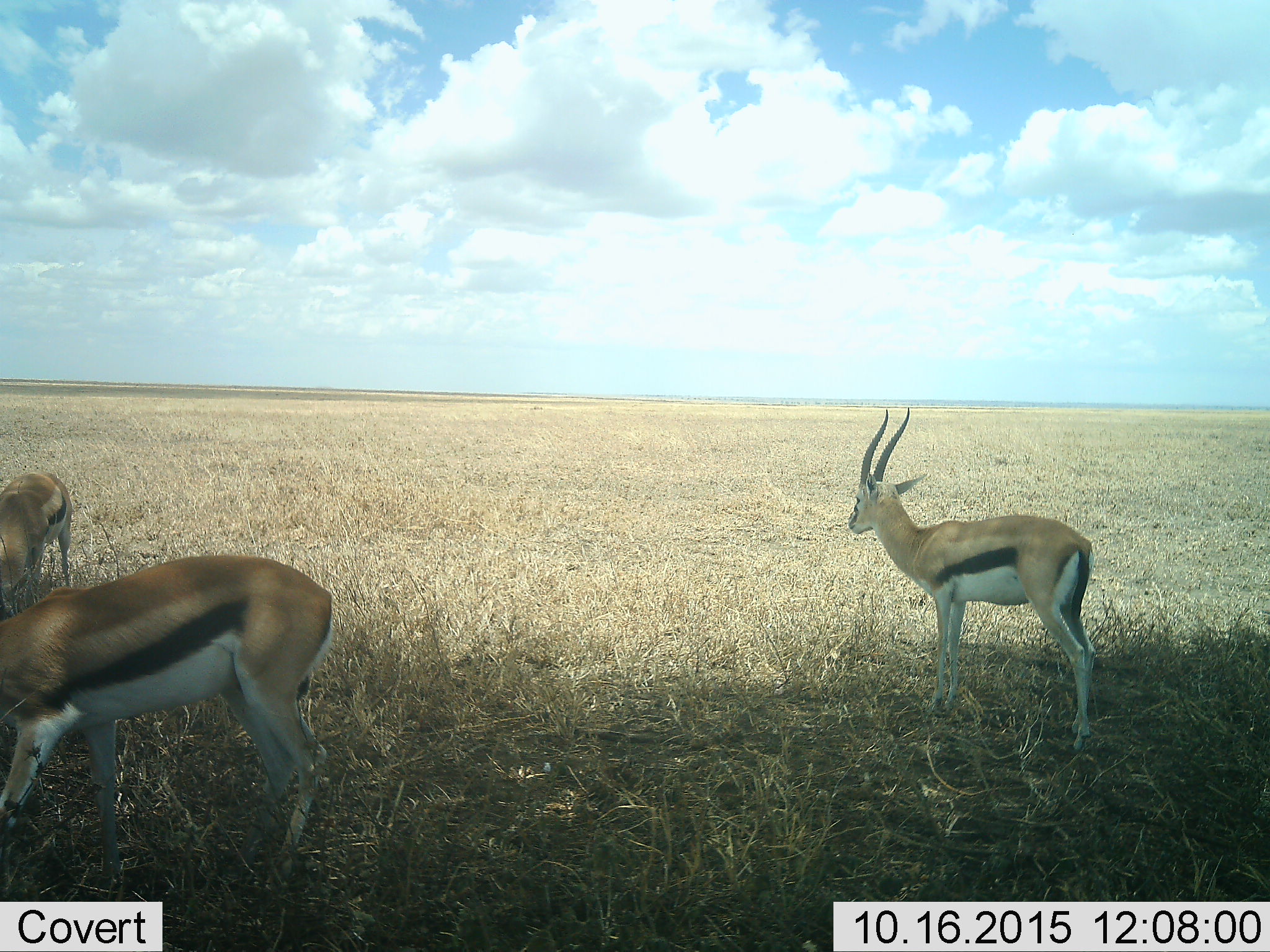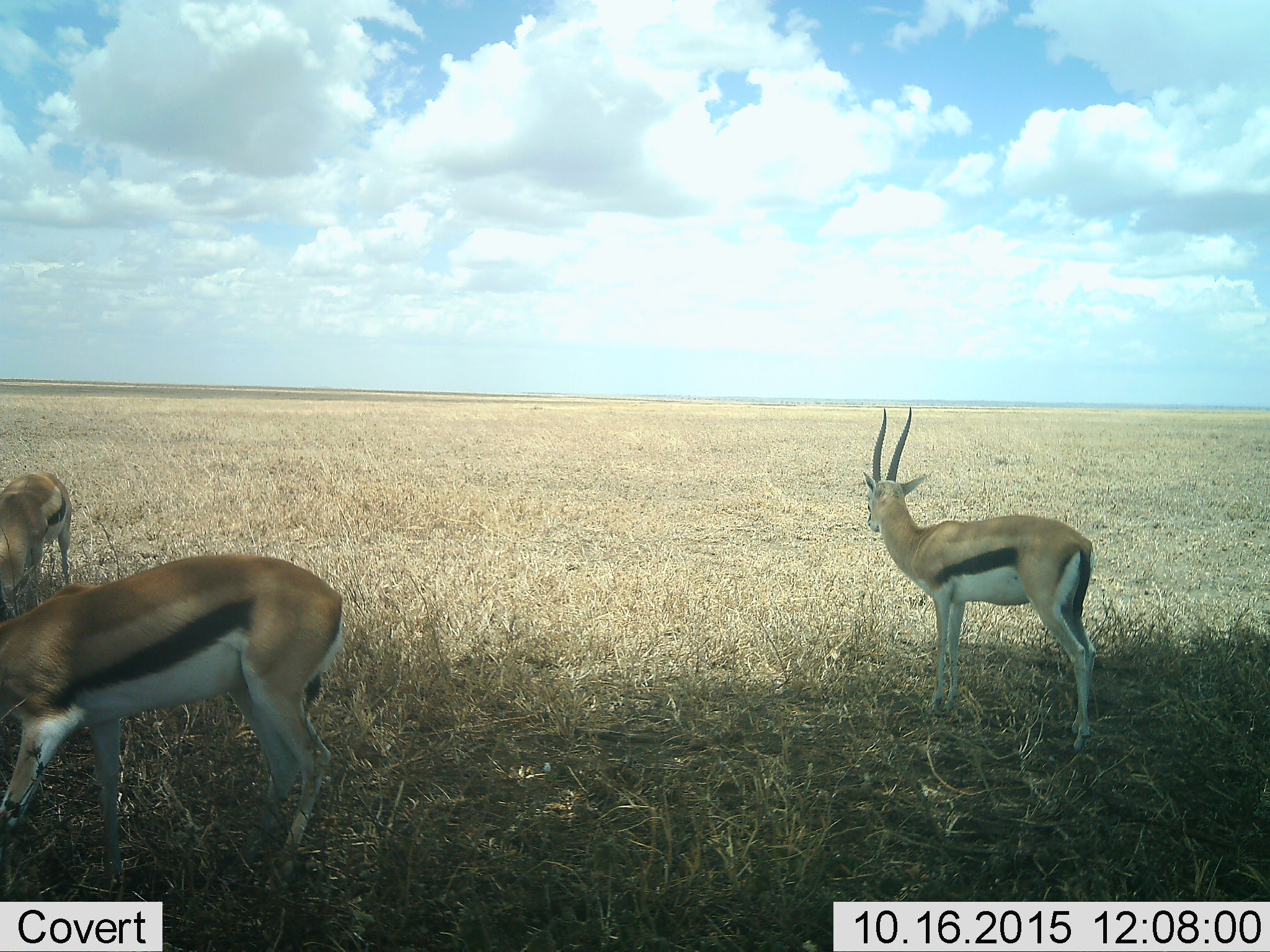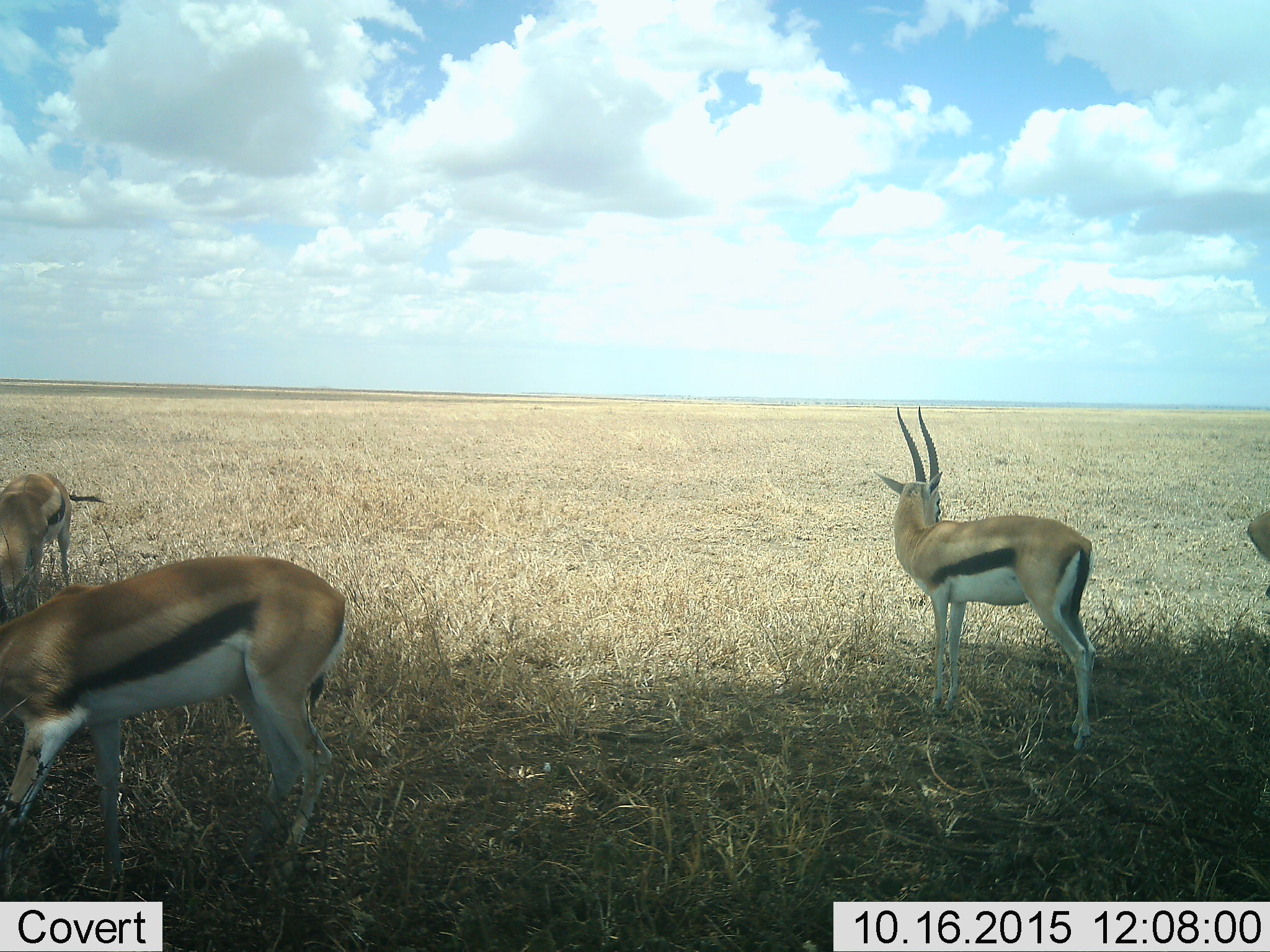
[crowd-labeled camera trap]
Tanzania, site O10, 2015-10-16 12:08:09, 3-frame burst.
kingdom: Animalia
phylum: Chordata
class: Mammalia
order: Artiodactyla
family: Bovidae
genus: Eudorcas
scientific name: Eudorcas thomsonii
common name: thomson's gazelle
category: gazellethomsons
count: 4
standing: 100%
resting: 0%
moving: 25%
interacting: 0%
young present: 12%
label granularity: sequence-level